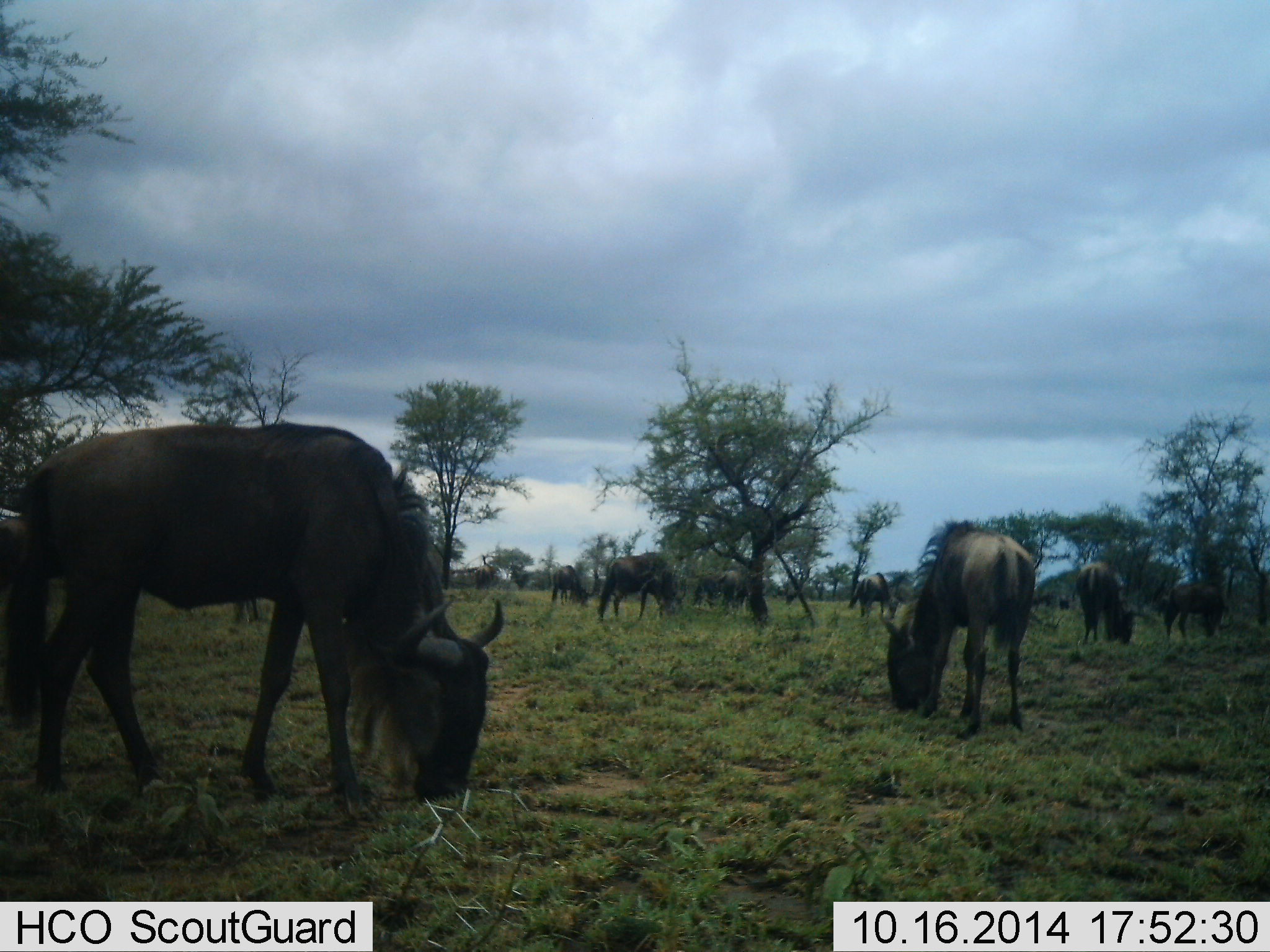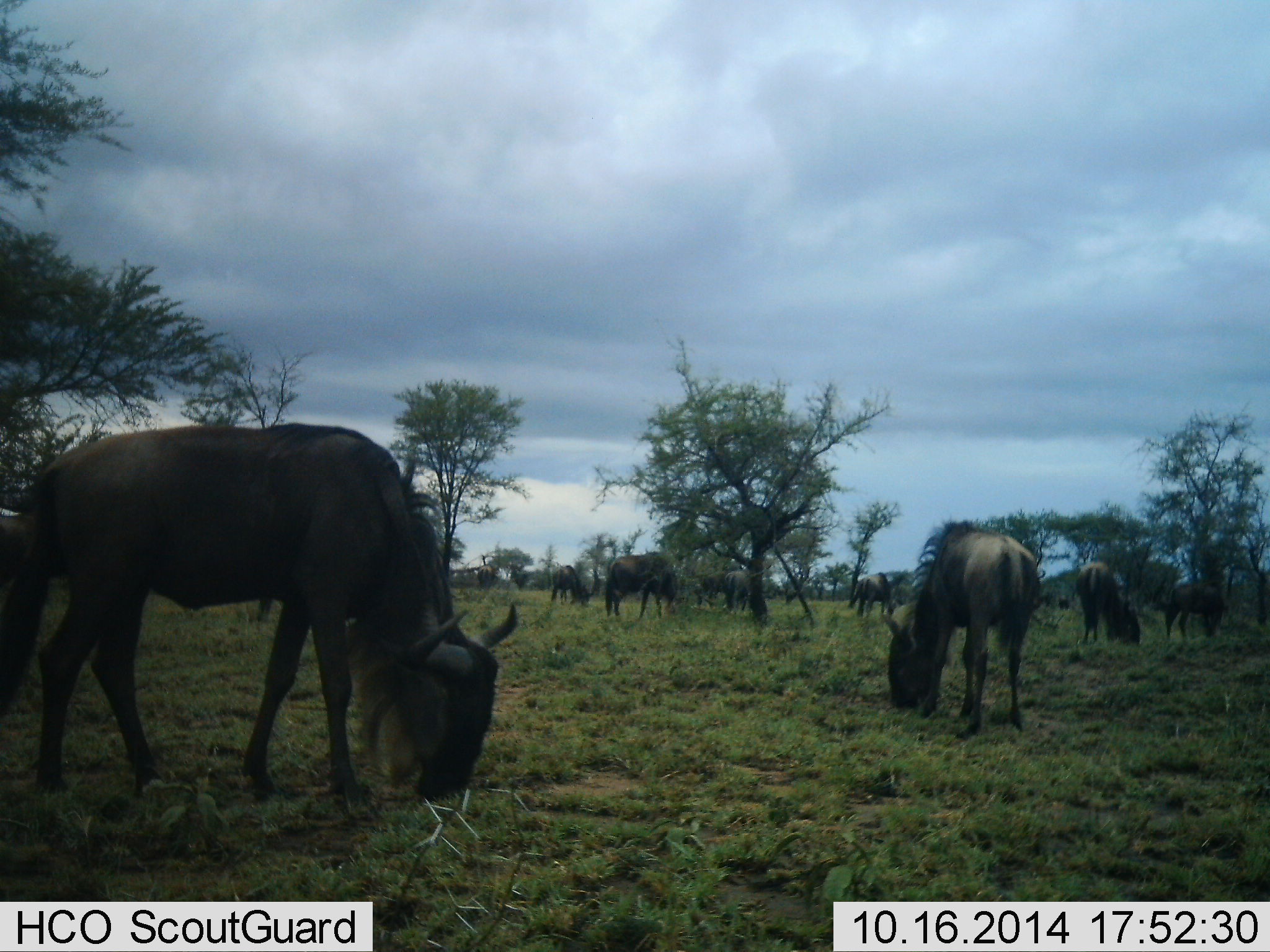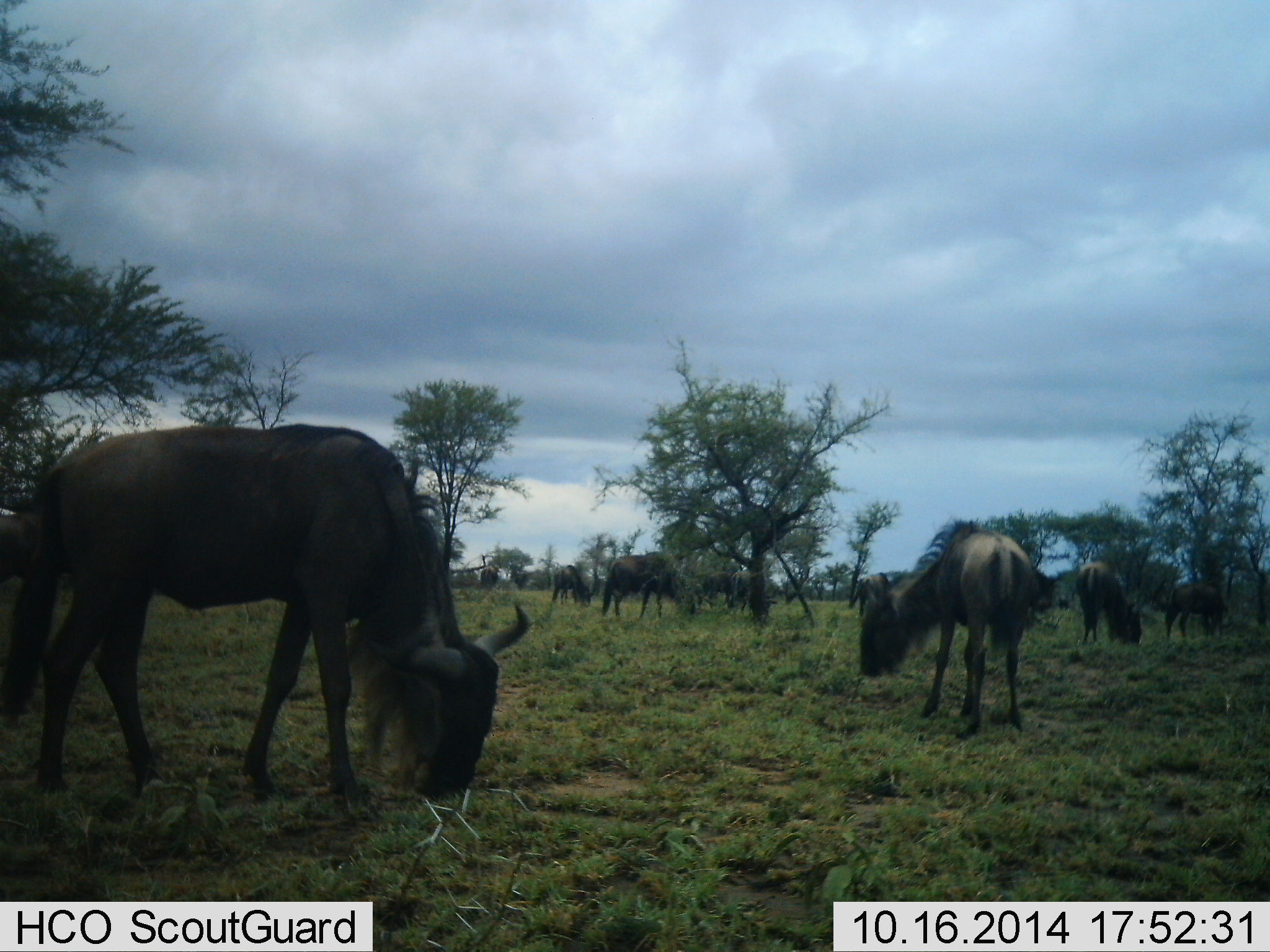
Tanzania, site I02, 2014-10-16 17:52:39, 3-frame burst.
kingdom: Animalia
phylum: Chordata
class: Mammalia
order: Artiodactyla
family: Bovidae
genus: Connochaetes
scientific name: Connochaetes taurinus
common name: blue wildebeest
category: wildebeest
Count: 11-50.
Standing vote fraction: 50%.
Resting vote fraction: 0%.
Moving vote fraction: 10%.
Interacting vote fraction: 0%.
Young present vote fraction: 0%.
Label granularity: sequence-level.